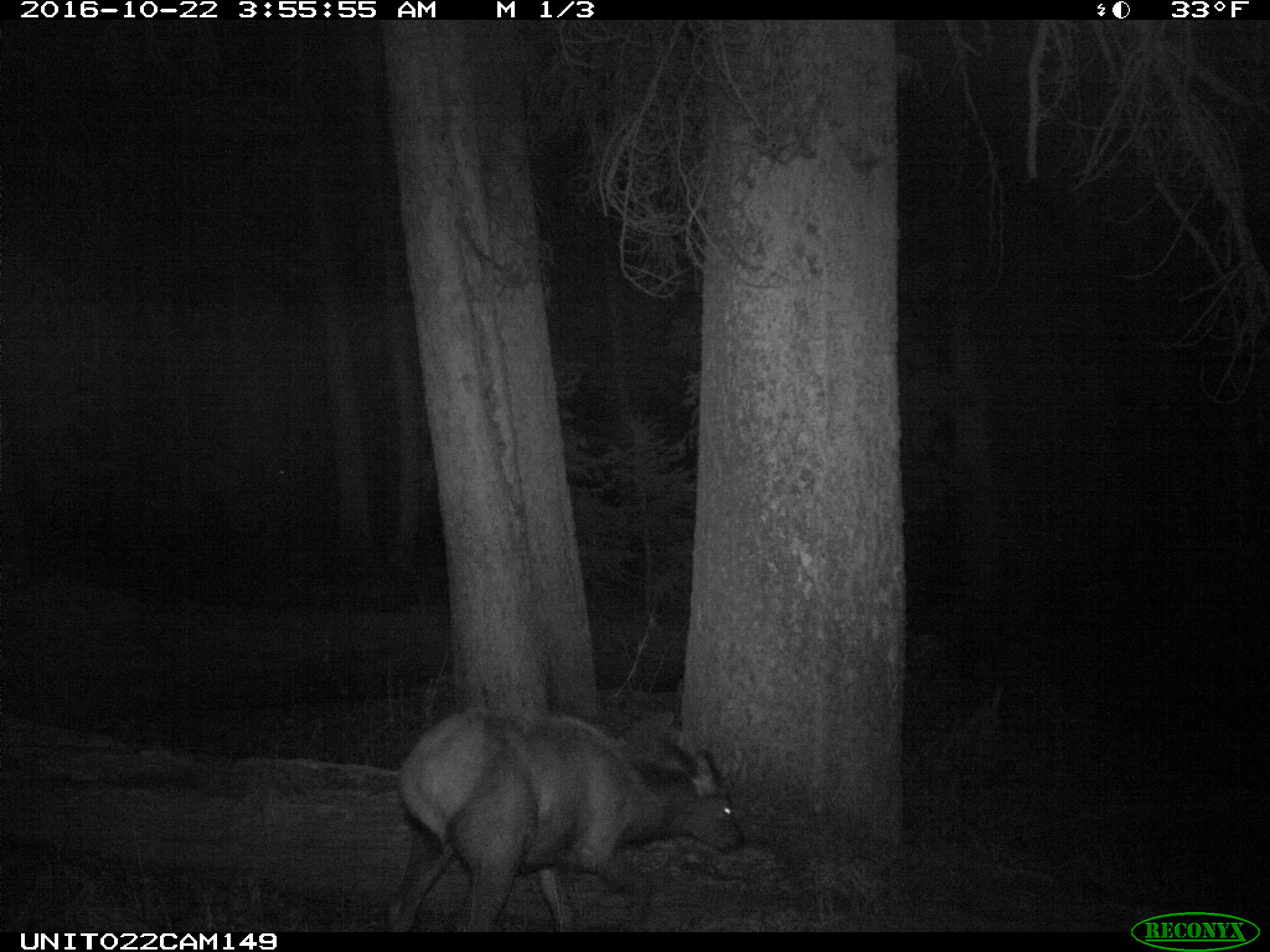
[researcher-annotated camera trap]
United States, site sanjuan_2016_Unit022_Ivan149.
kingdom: Animalia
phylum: Chordata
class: Mammalia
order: Artiodactyla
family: Cervidae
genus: Cervus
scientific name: Cervus elaphus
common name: red deer